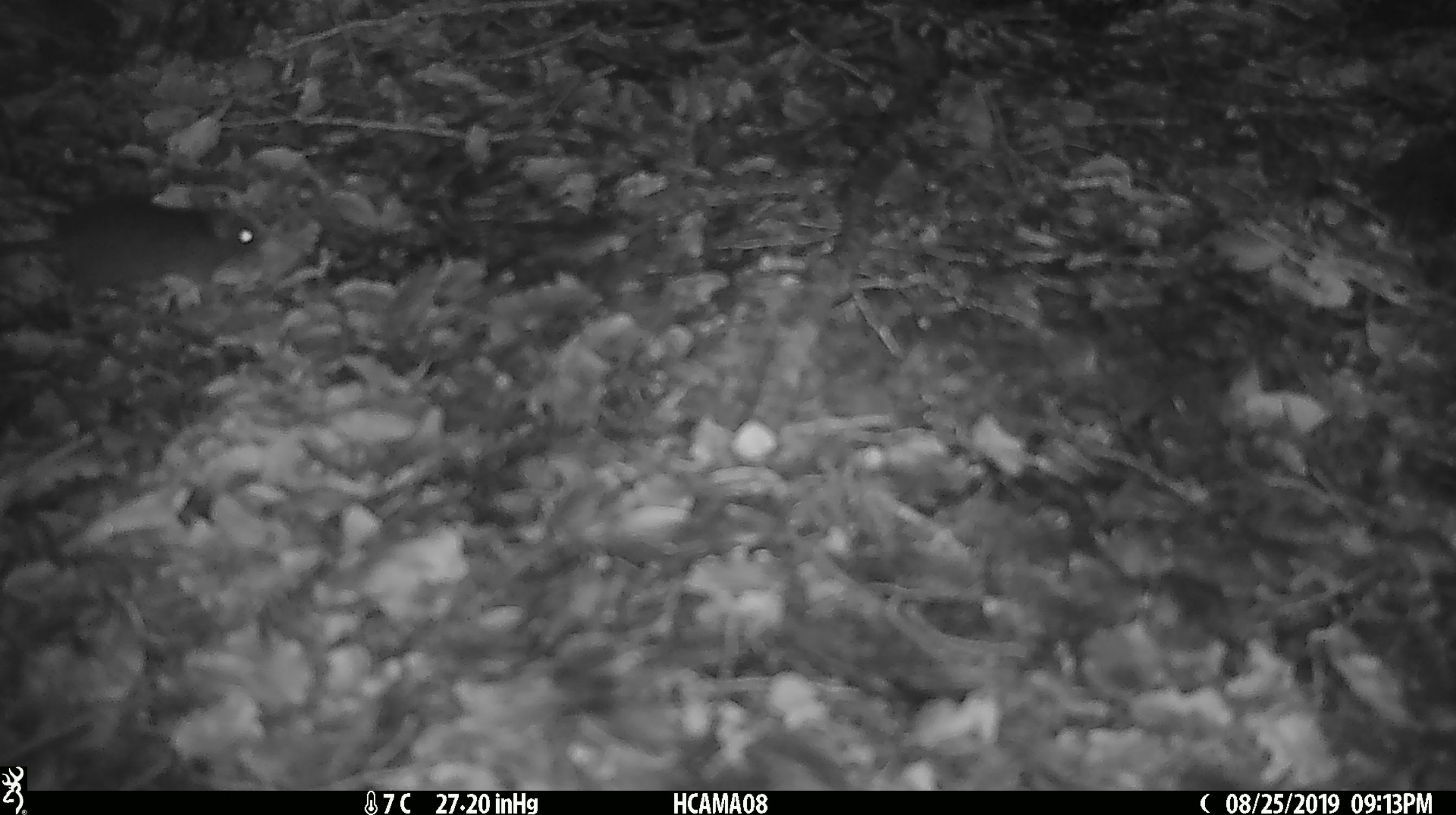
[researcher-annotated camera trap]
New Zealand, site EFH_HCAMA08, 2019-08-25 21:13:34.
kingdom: Animalia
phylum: Chordata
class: Mammalia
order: Rodentia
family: Muridae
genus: Mus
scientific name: Mus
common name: mouse